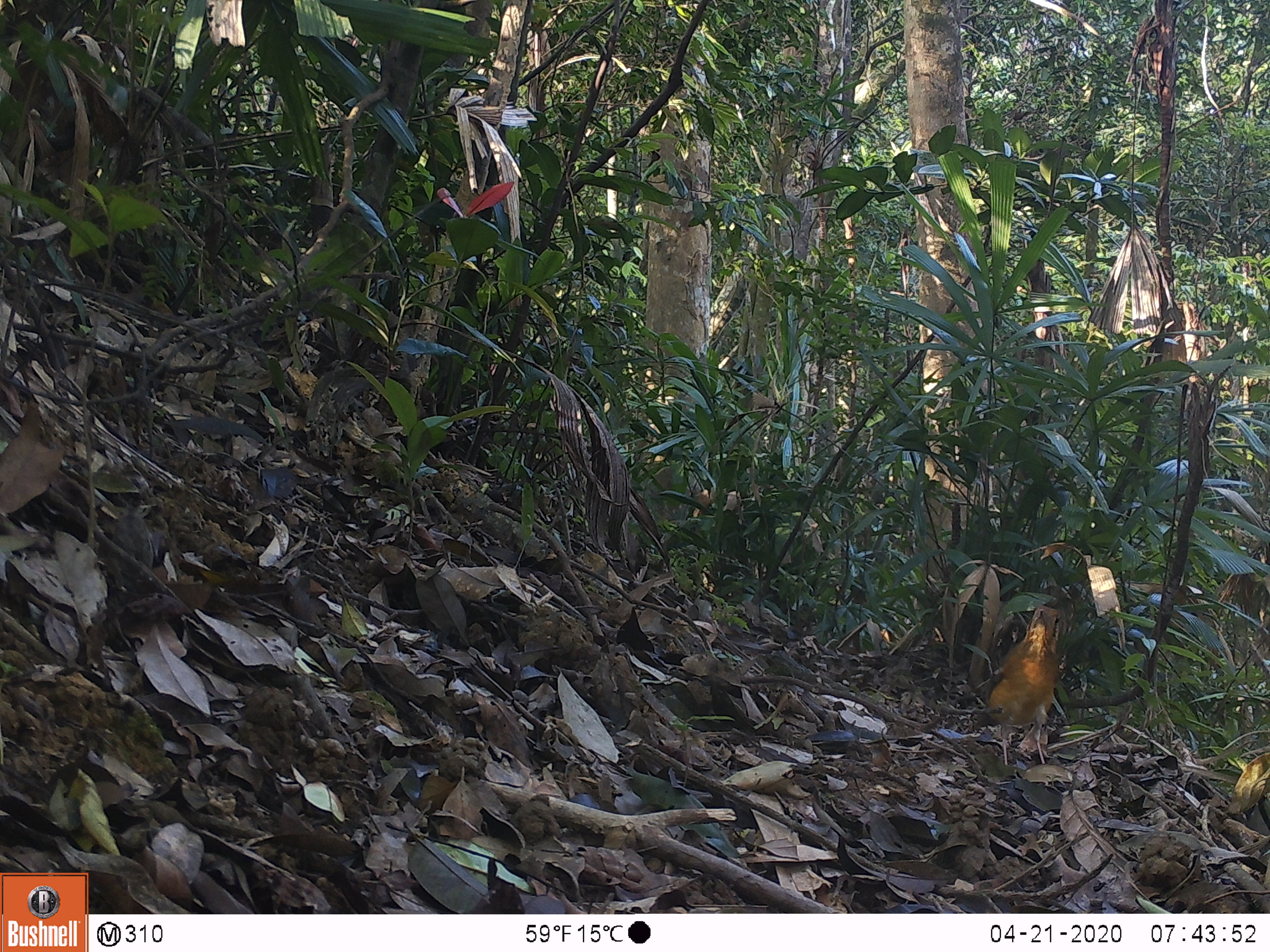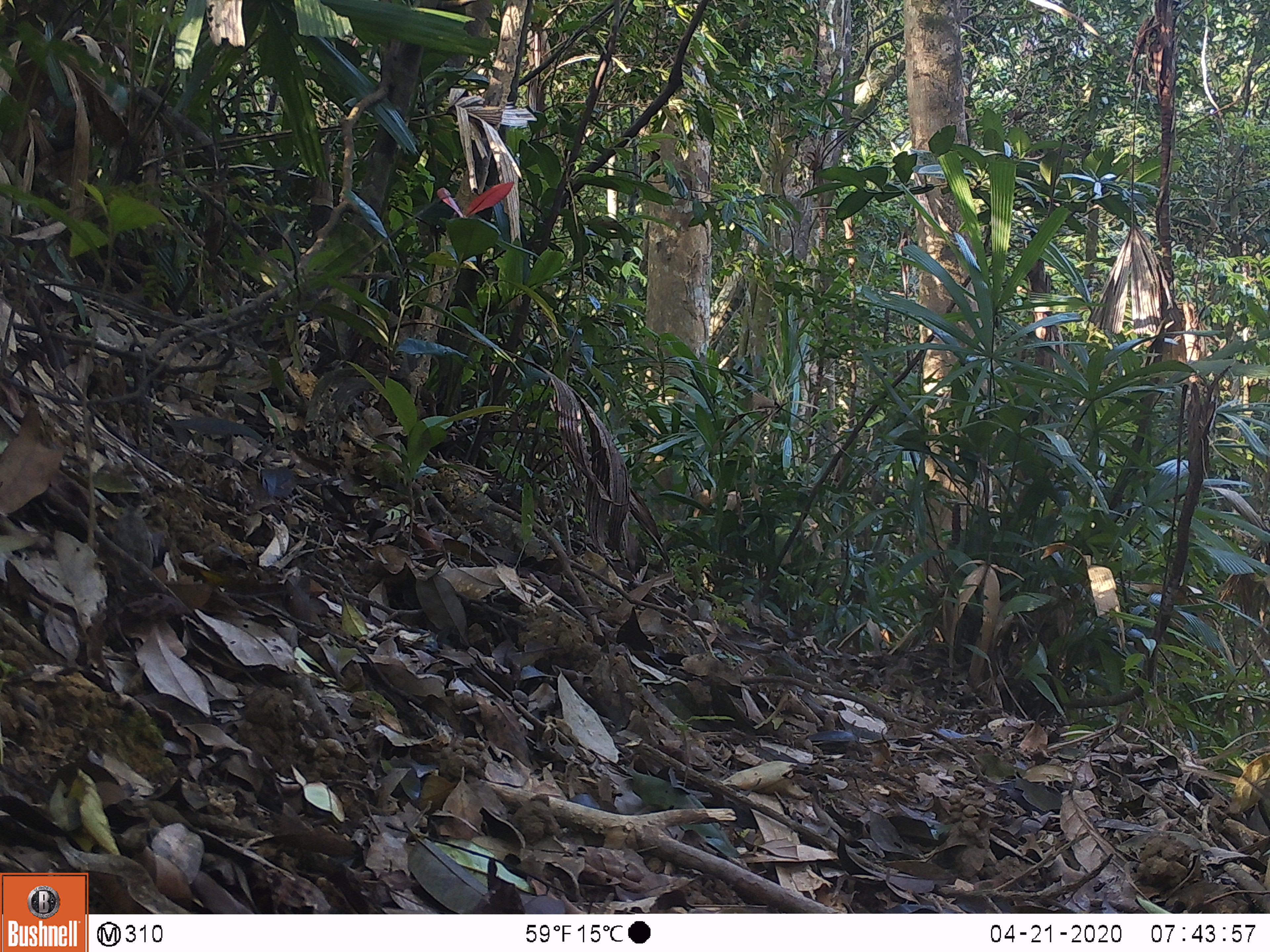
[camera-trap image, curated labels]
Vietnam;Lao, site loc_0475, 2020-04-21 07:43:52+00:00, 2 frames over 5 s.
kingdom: Animalia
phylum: Chordata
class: Aves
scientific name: Aves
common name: bird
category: unidentified bird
Unidentified bird (bird) (Aves). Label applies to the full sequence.